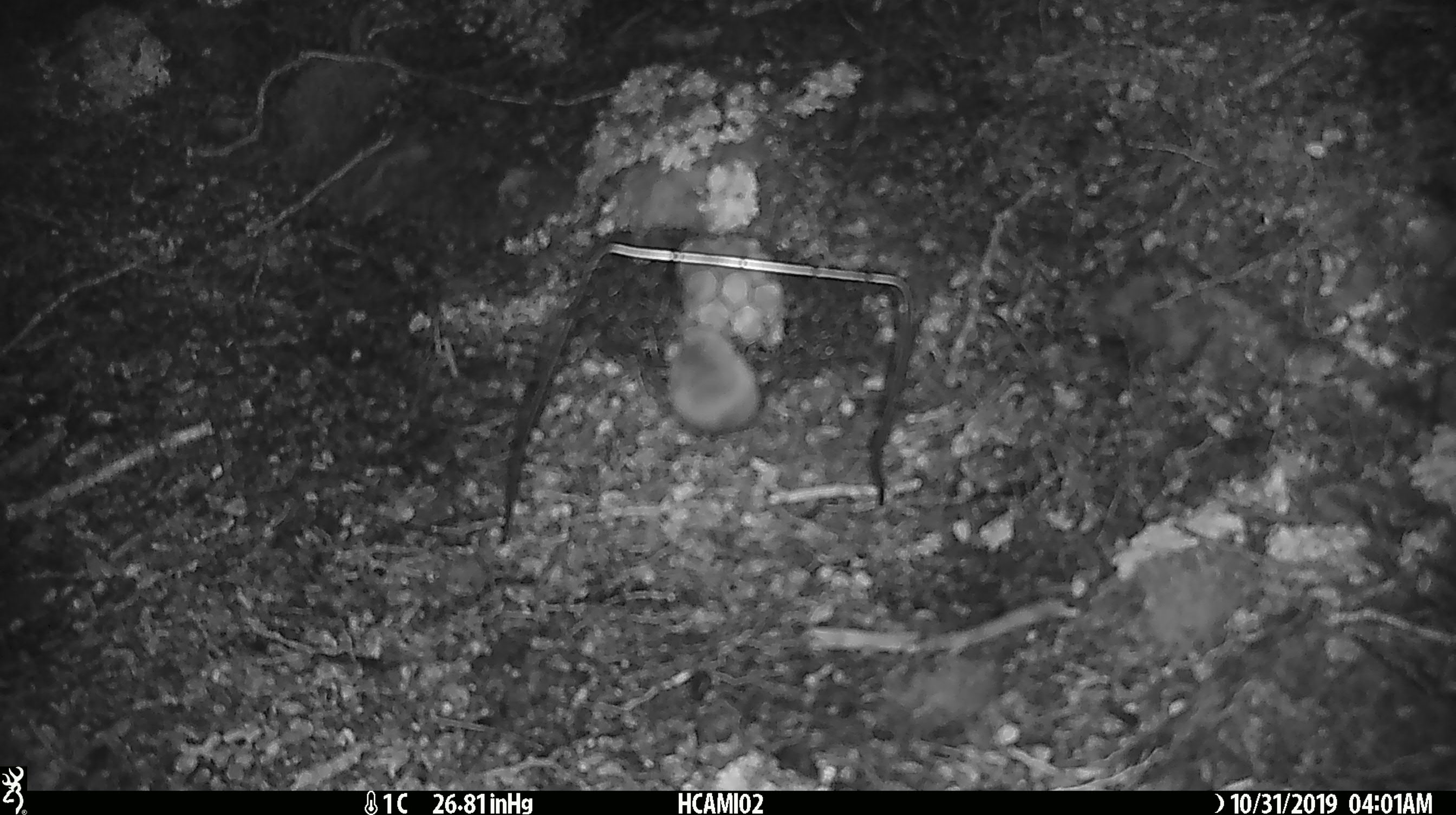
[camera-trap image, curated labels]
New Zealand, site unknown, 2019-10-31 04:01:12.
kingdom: Animalia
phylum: Chordata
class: Mammalia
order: Rodentia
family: Muridae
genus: Mus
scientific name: Mus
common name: mouse